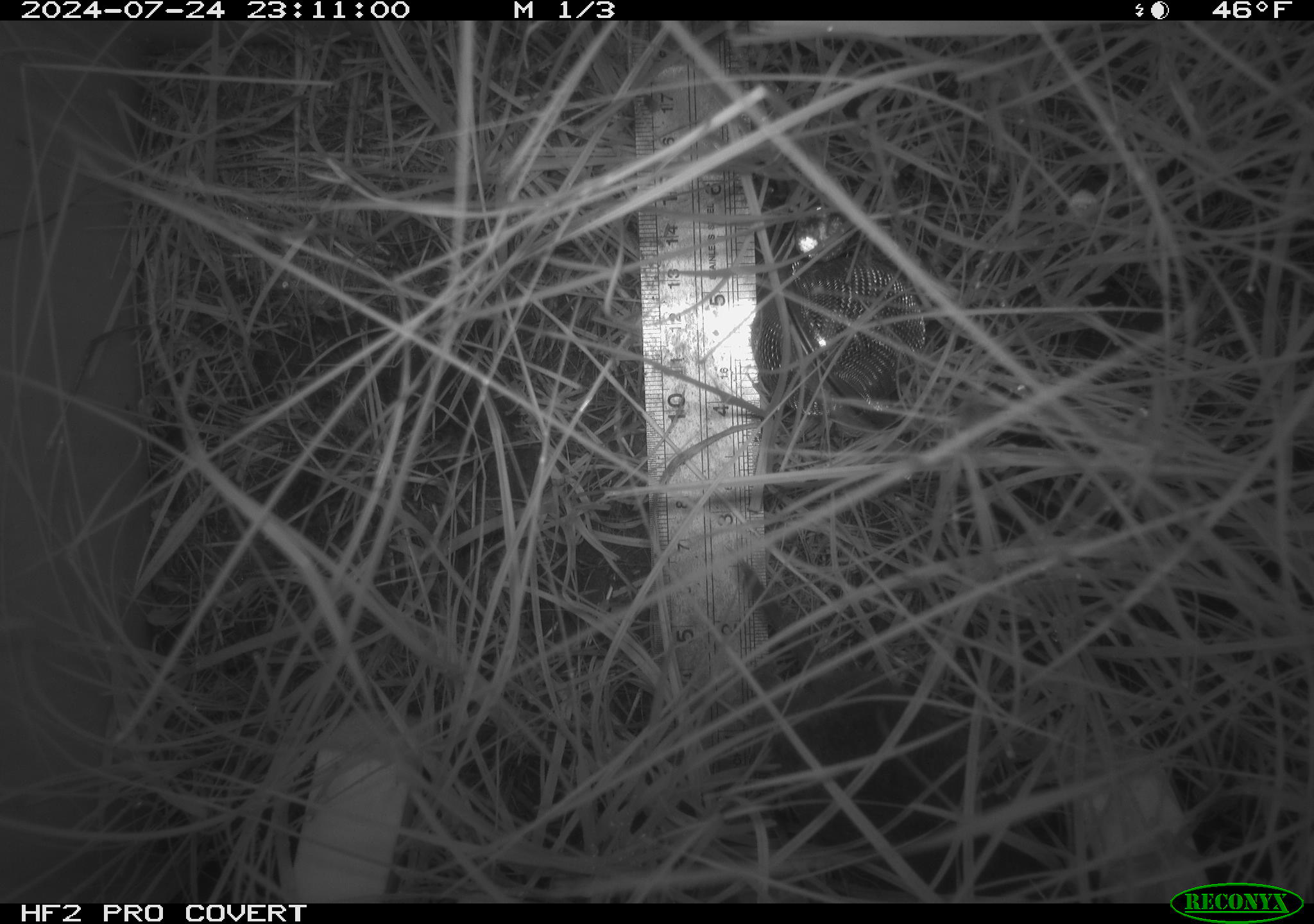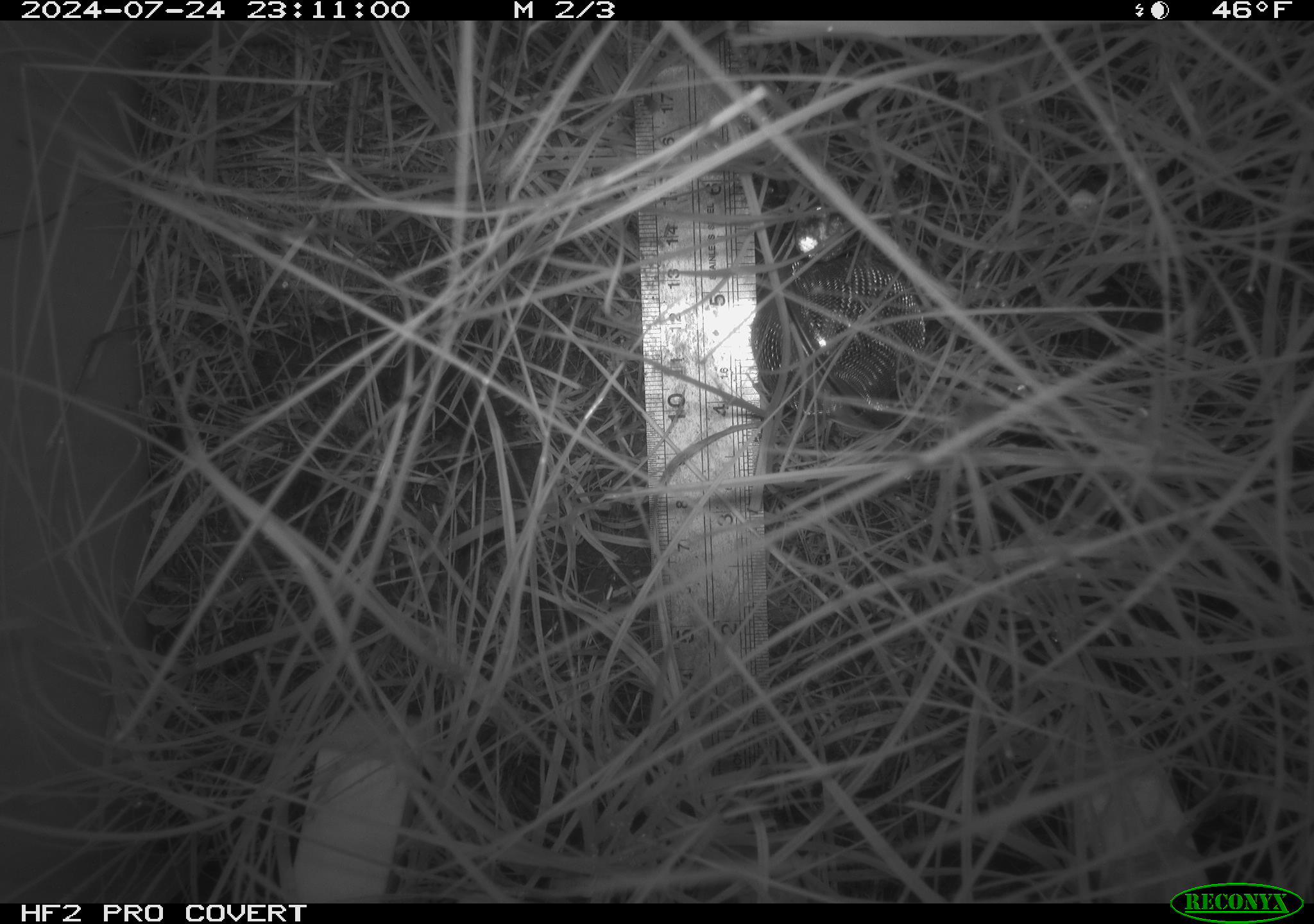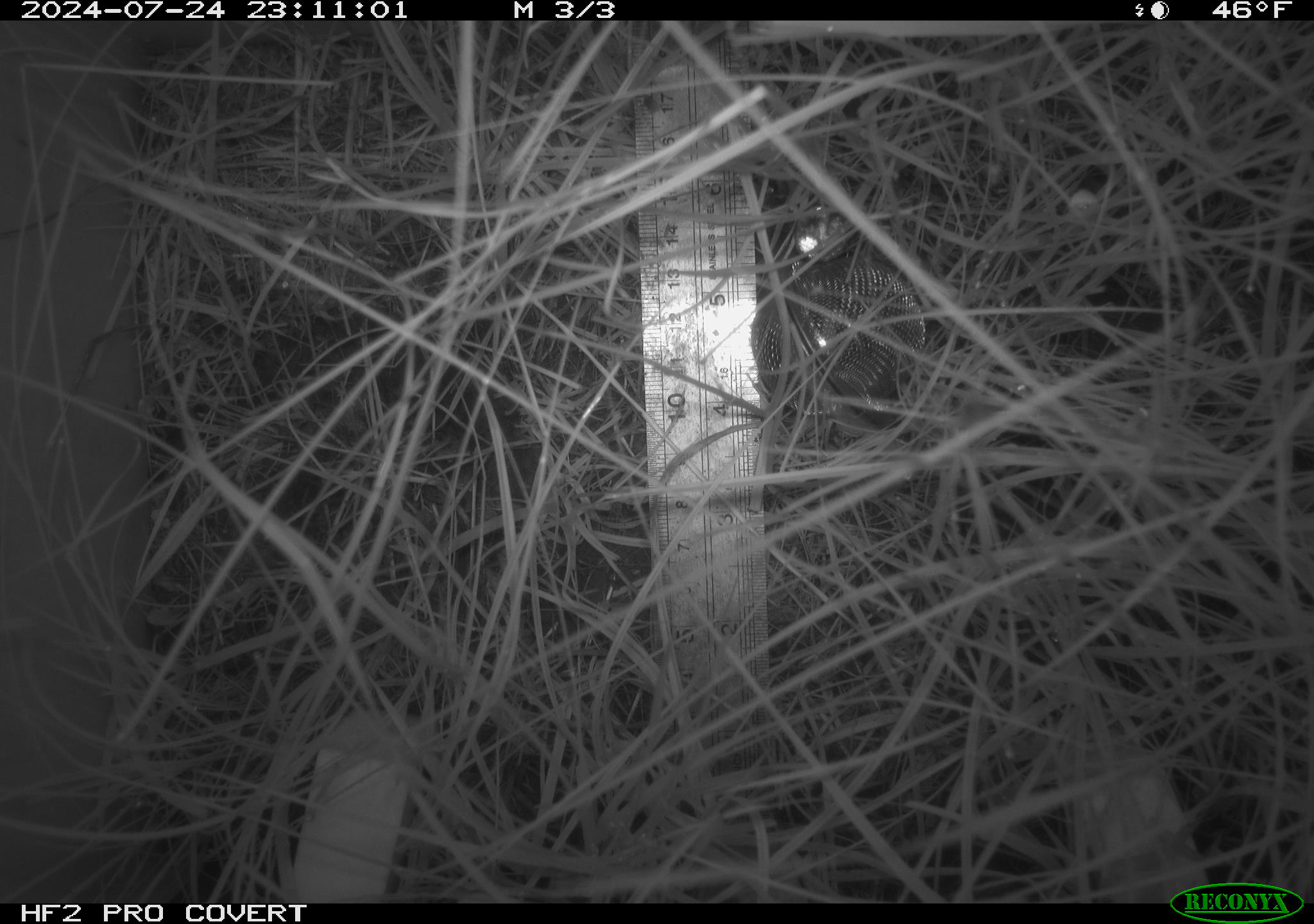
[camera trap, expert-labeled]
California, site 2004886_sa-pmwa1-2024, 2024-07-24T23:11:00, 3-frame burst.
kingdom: Animalia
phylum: Chordata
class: Mammalia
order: Rodentia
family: Cricetidae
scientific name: Arvicolinae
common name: voles, lemmings, and muskrats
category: arvicolinae subfamily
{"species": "arvicolinae subfamily (voles, lemmings, and muskrats) (Arvicolinae)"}